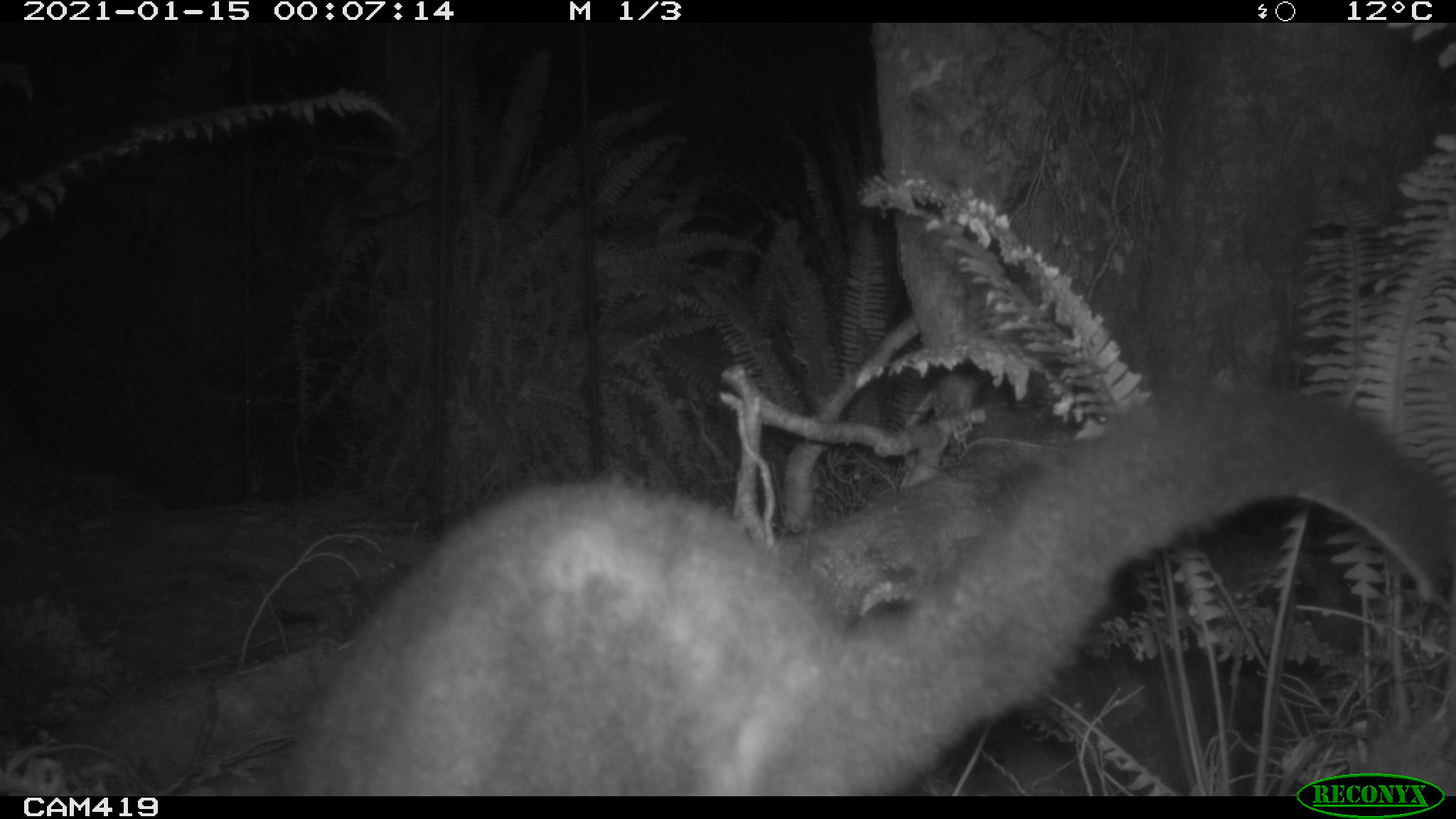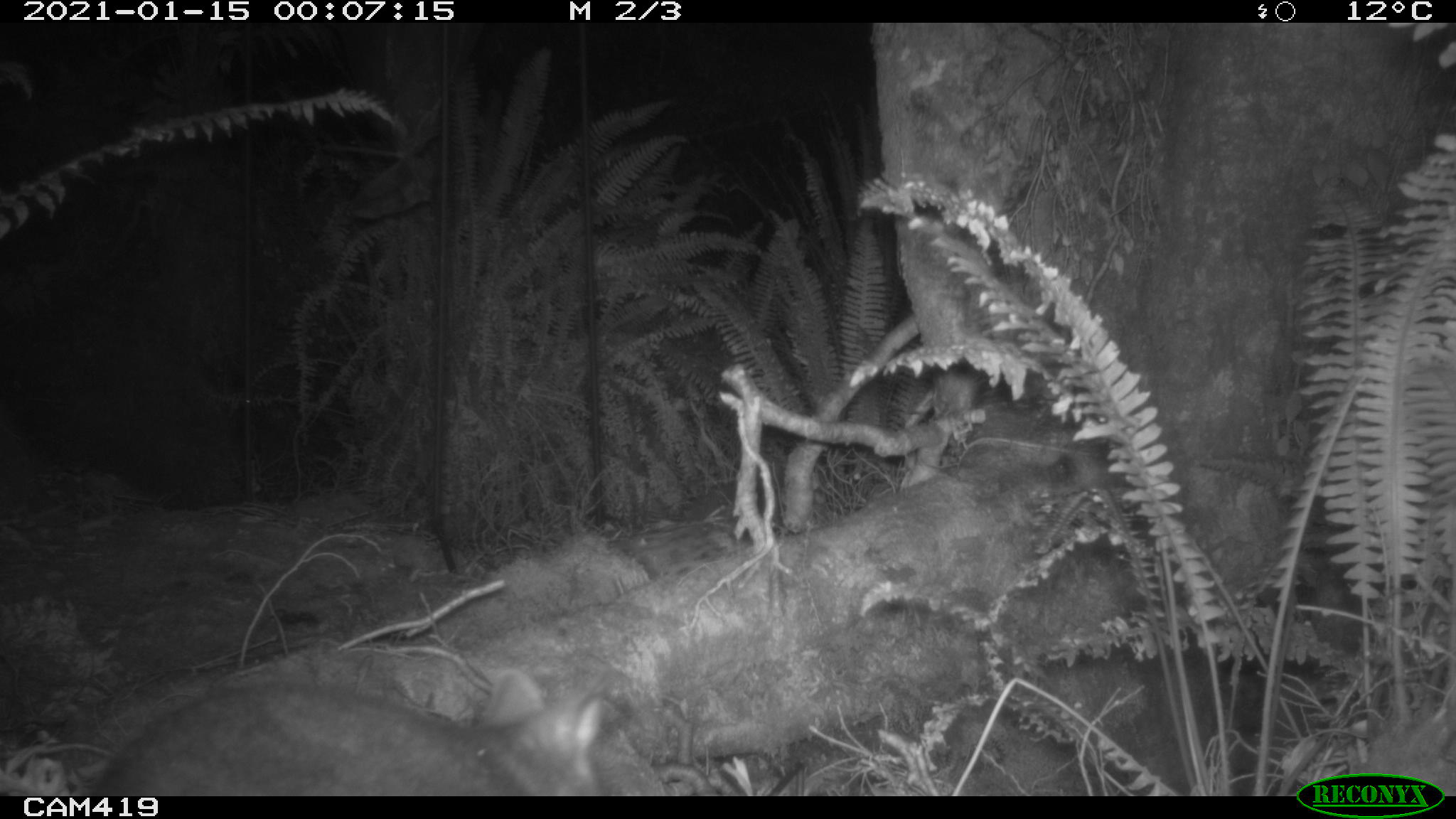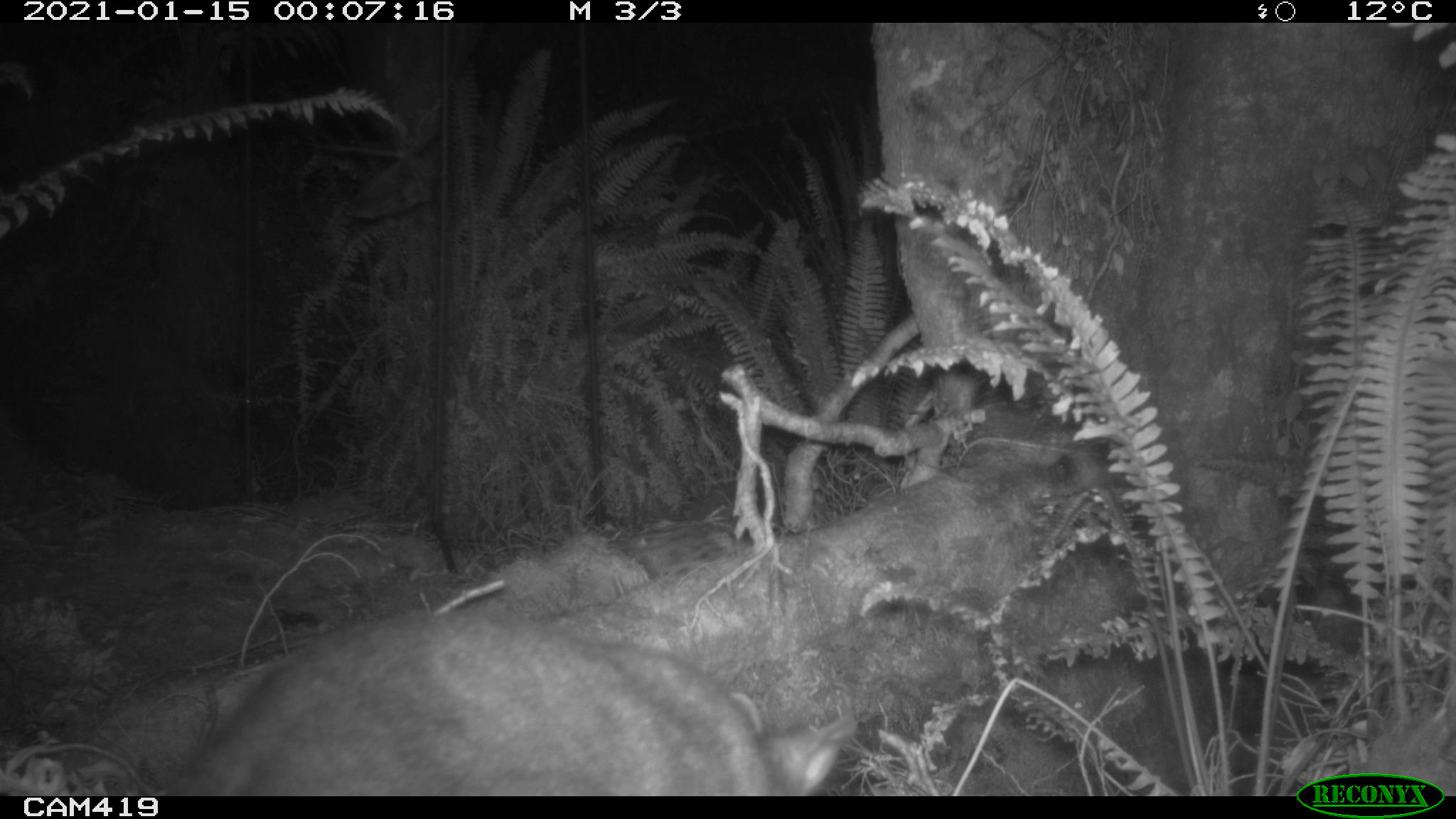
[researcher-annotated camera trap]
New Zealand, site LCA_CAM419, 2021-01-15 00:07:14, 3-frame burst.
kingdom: Animalia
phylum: Chordata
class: Mammalia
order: Diprotodontia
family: Phalangeridae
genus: Trichosurus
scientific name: Trichosurus vulpecula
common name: common brushtail possum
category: possum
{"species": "possum (common brushtail possum) (Trichosurus vulpecula)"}